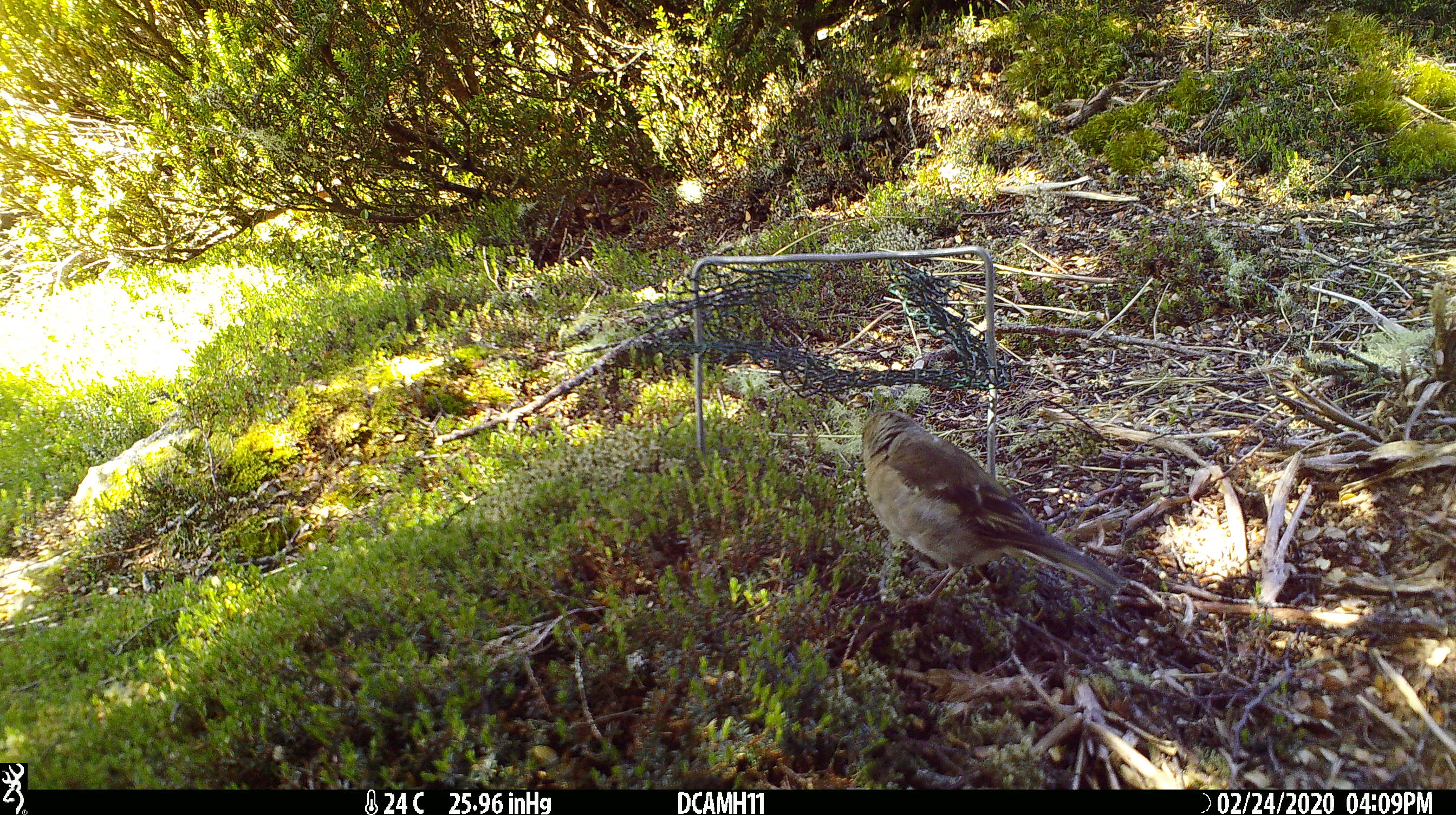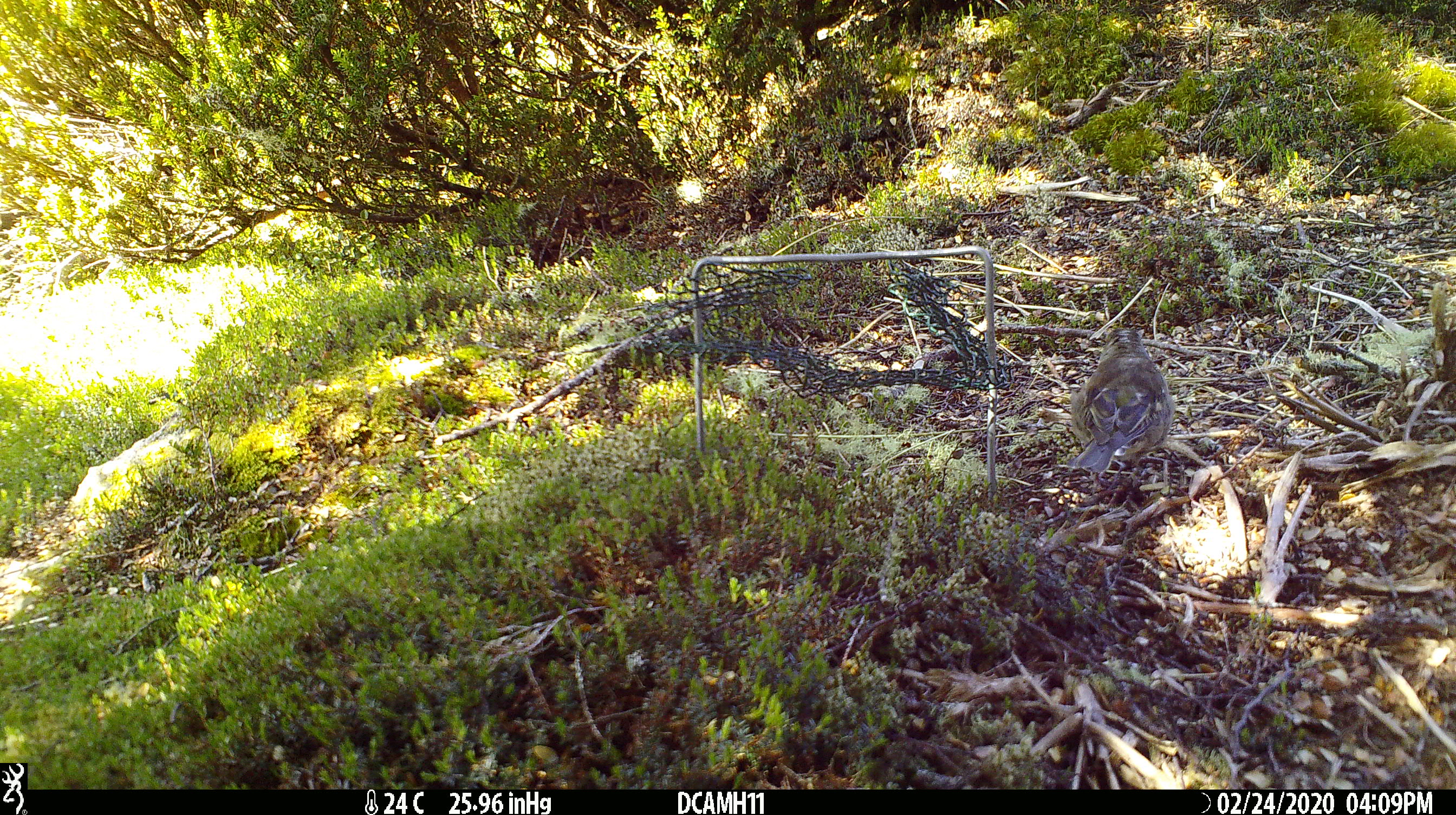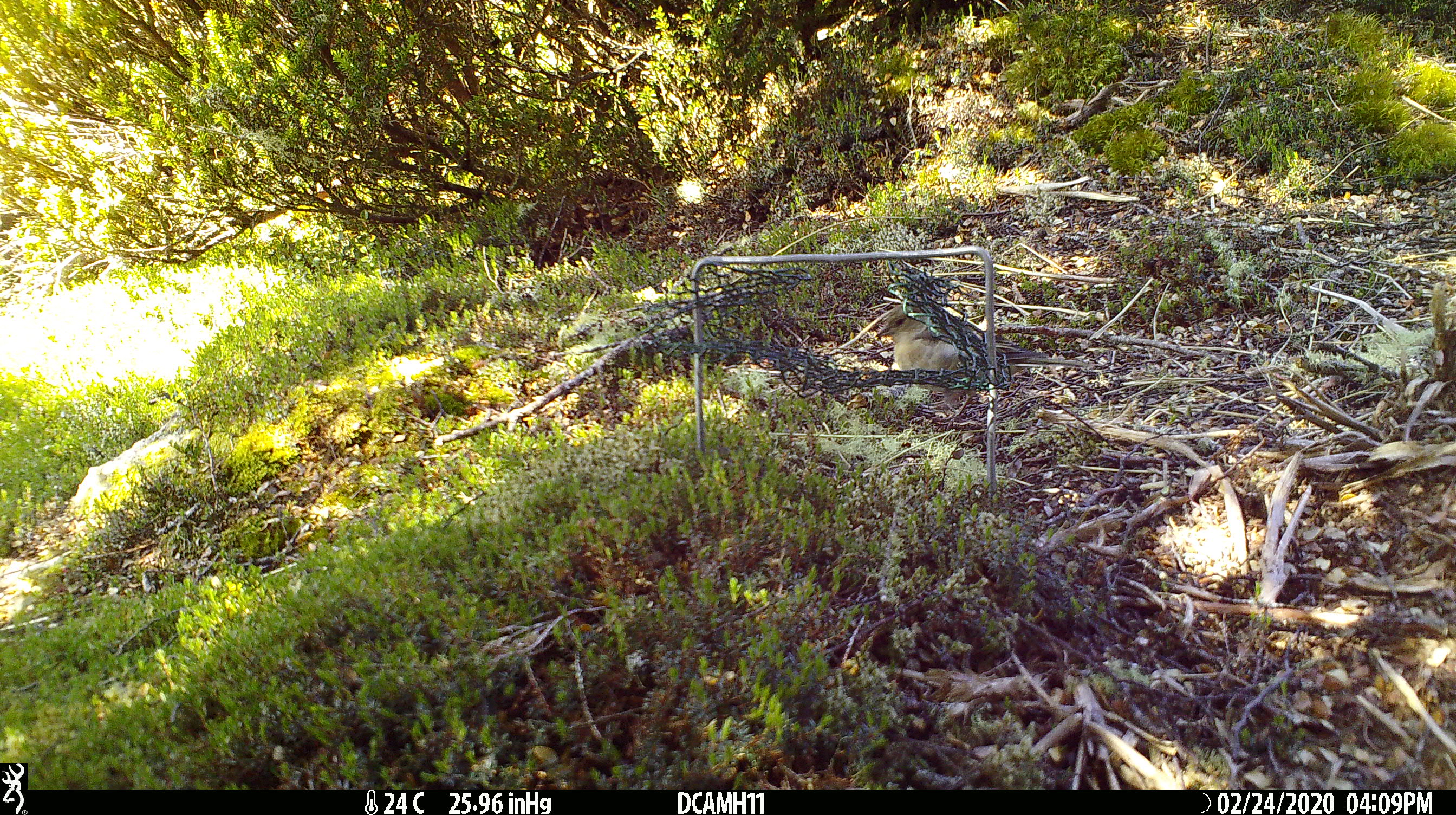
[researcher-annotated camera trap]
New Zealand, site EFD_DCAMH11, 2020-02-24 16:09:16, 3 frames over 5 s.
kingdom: Animalia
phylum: Chordata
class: Aves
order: Passeriformes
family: Fringillidae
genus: Fringilla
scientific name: Fringilla coelebs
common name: common chaffinch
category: chaffinch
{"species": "chaffinch (common chaffinch) (Fringilla coelebs)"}